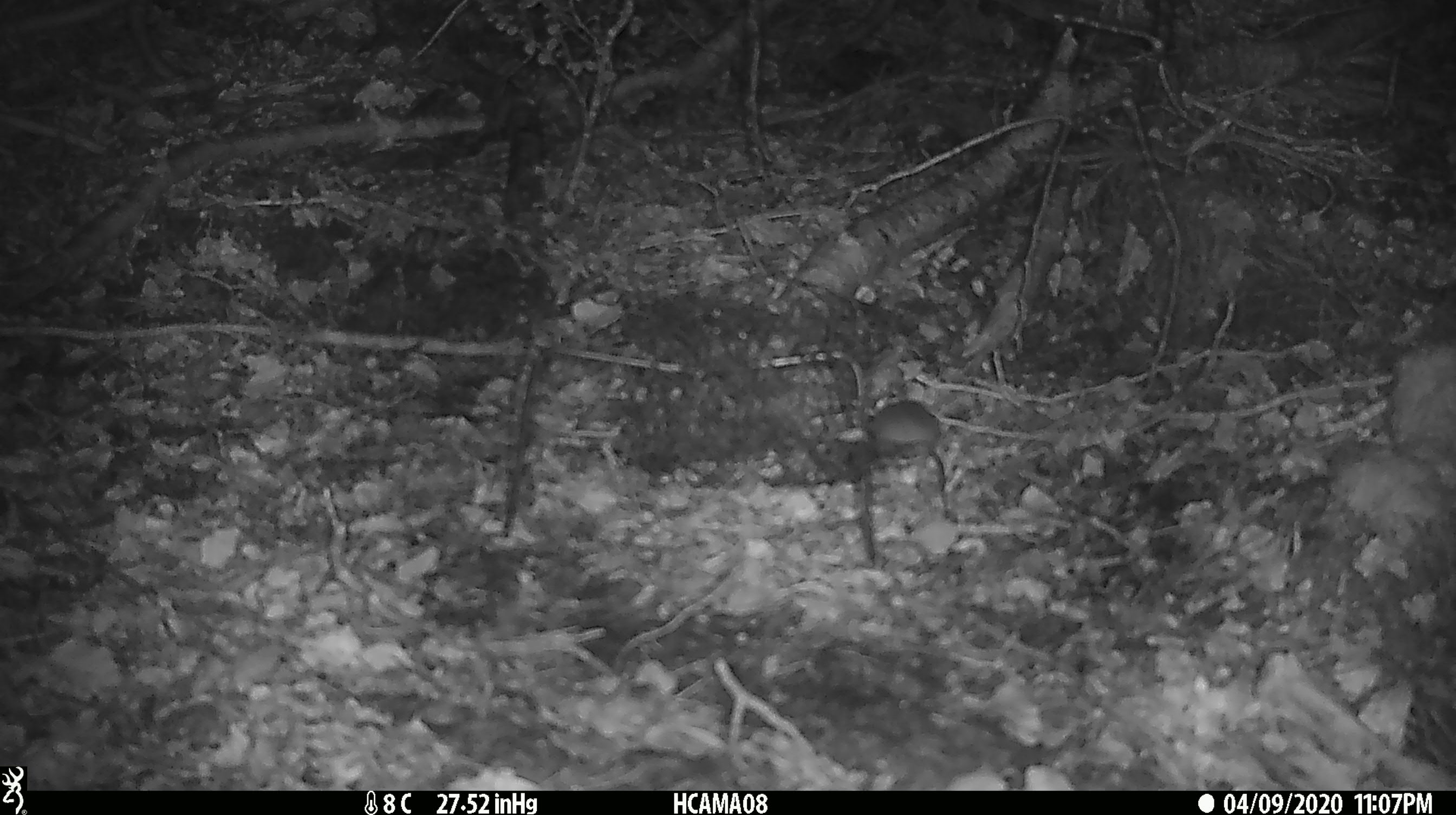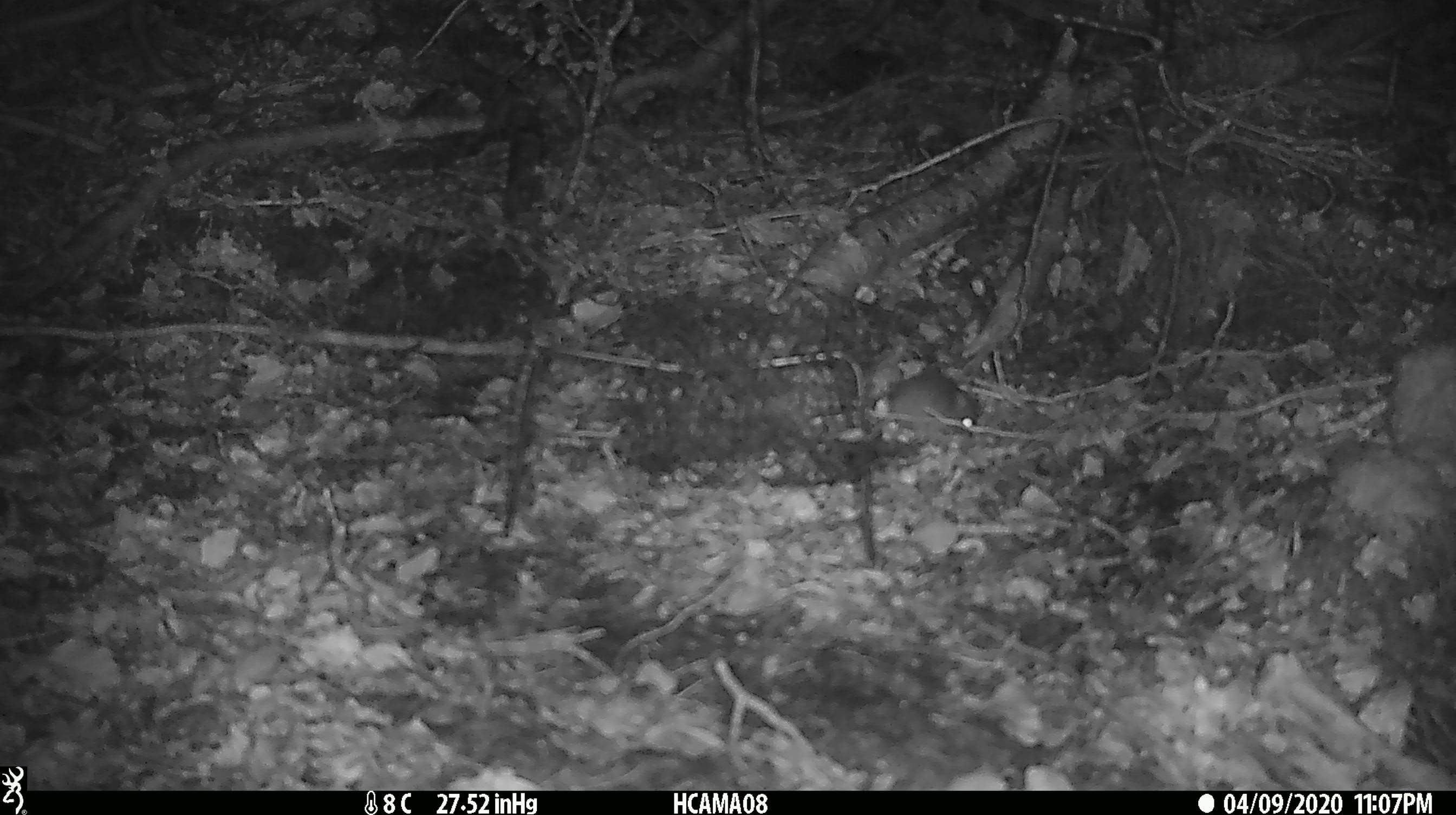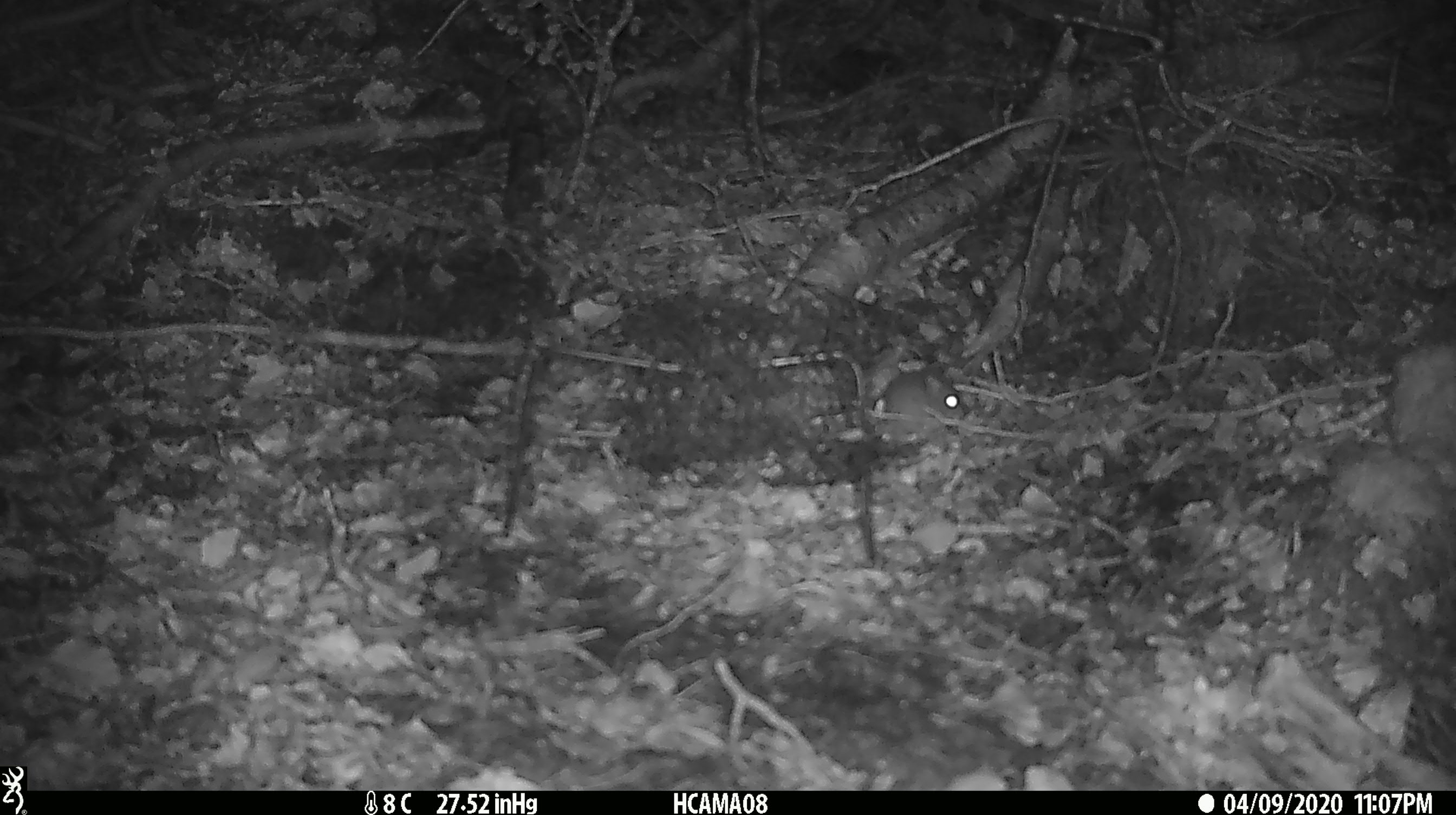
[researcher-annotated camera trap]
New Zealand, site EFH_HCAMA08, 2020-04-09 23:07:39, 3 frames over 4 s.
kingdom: Animalia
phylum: Chordata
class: Mammalia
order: Rodentia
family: Muridae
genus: Mus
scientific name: Mus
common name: mouse